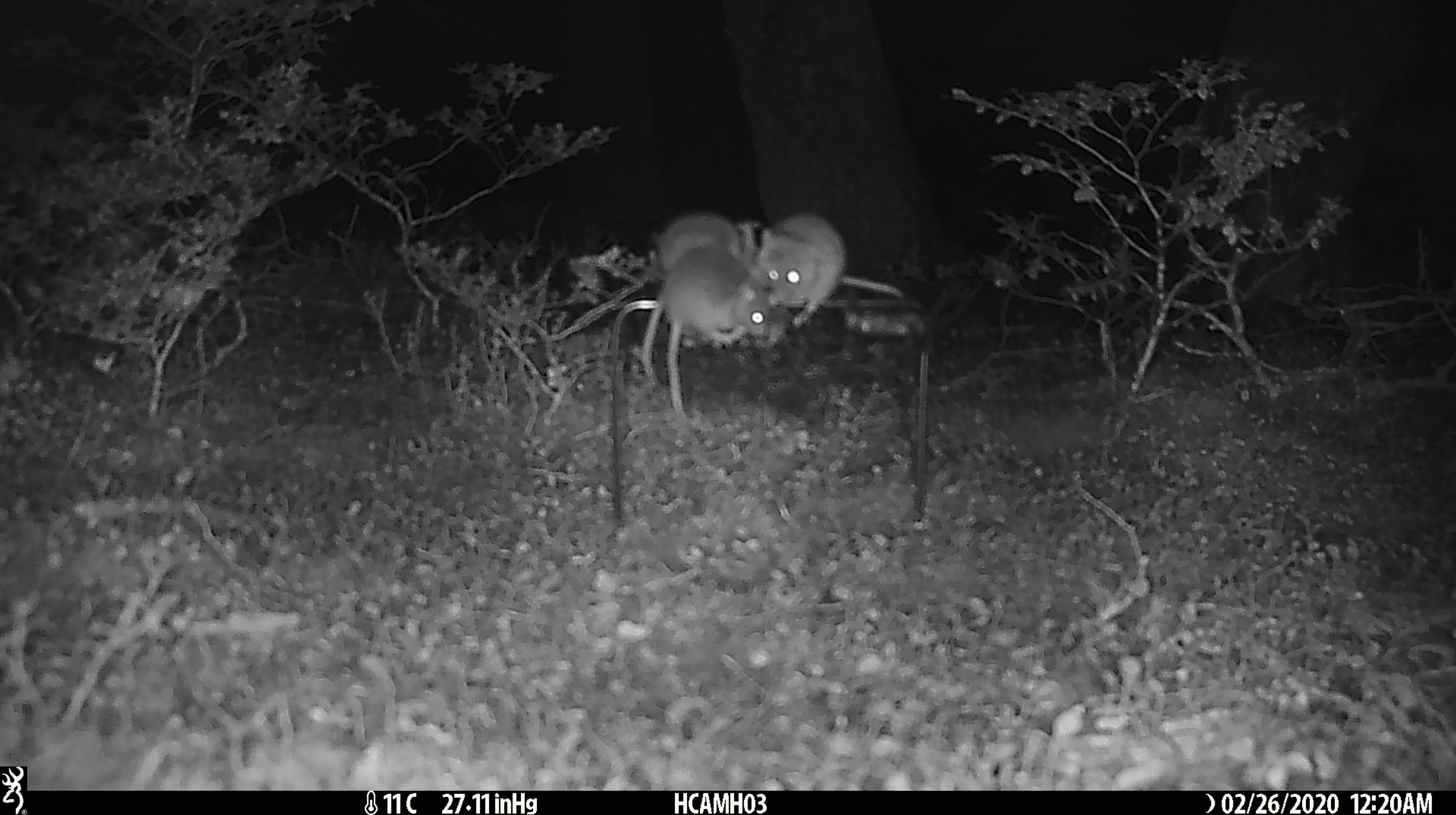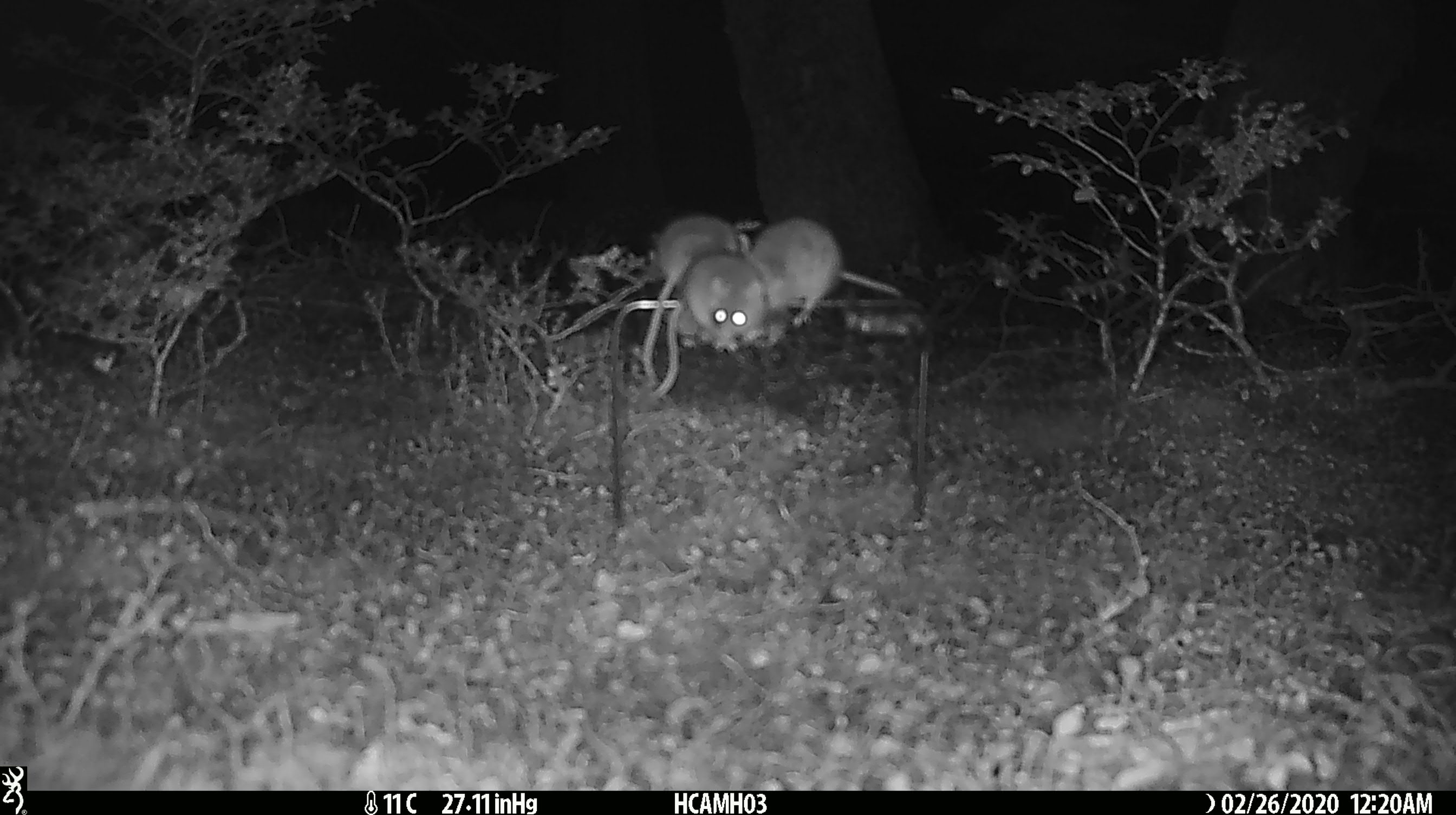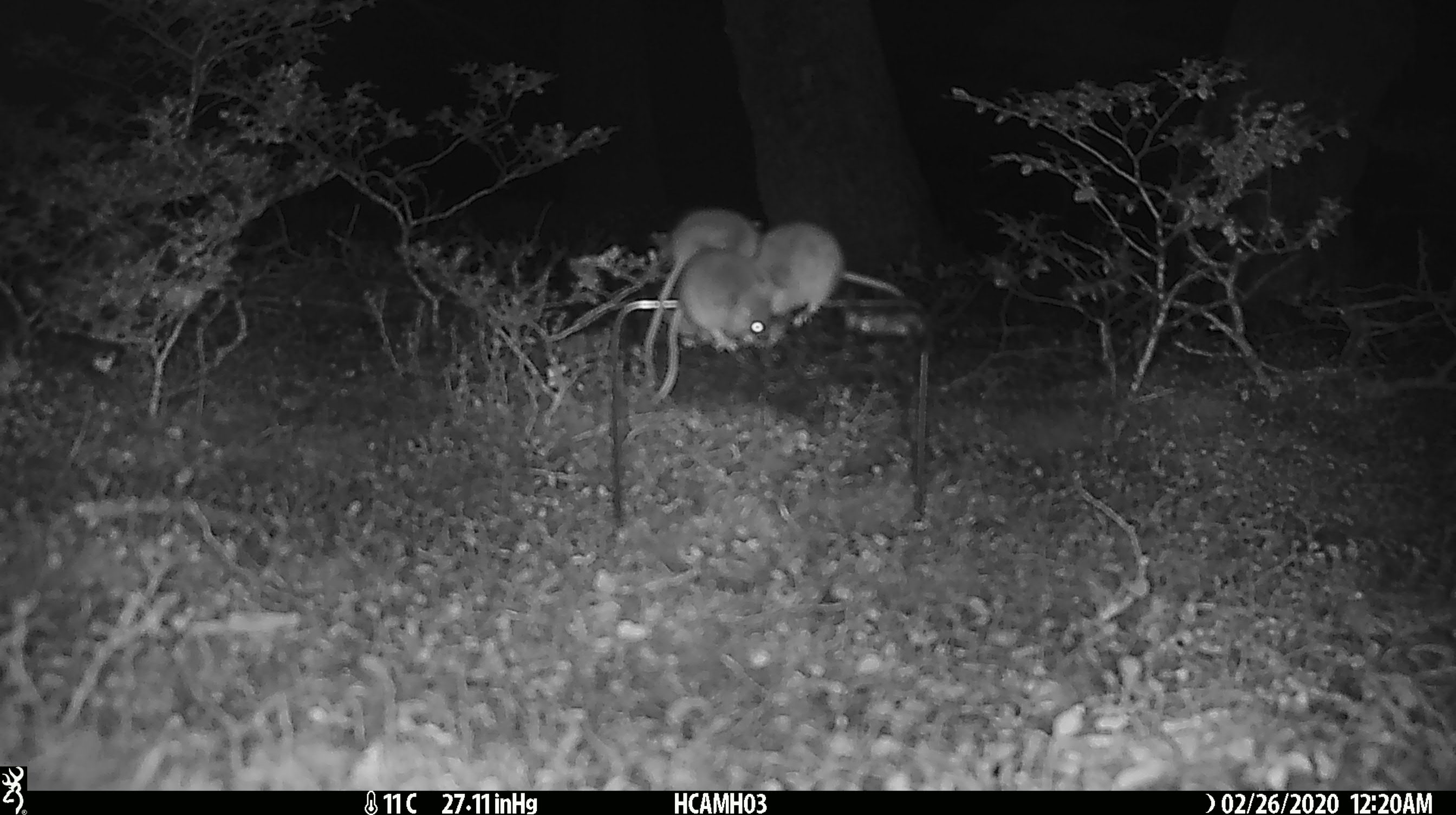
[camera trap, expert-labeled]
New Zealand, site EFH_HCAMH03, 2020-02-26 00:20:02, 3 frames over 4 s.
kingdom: Animalia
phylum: Chordata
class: Mammalia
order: Rodentia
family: Muridae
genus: Mus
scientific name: Mus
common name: mouse